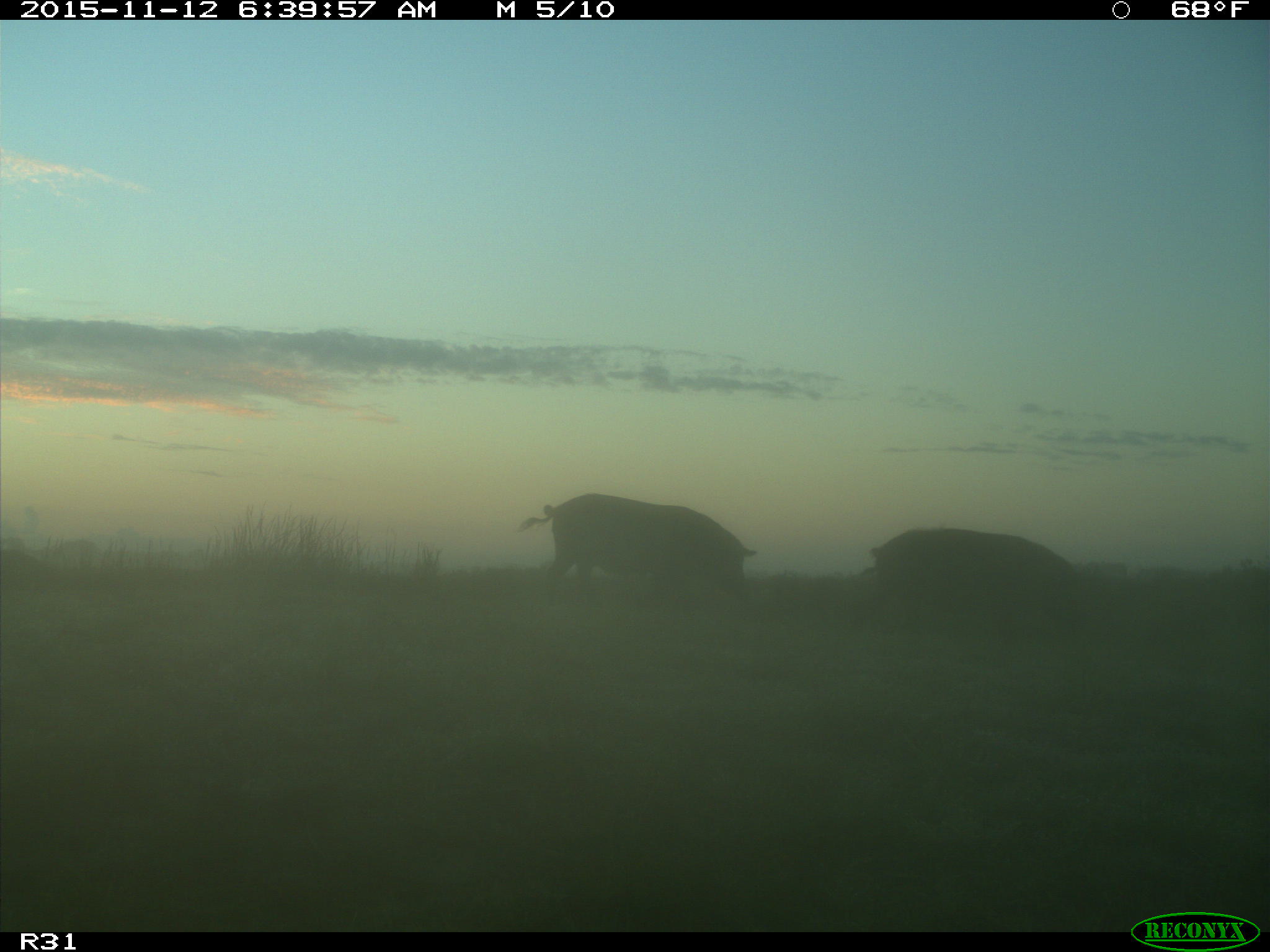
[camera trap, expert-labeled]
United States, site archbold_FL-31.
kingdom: Animalia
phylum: Chordata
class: Mammalia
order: Artiodactyla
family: Suidae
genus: Sus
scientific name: Sus scrofa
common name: wild boar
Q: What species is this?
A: Sus scrofa (wild boar).